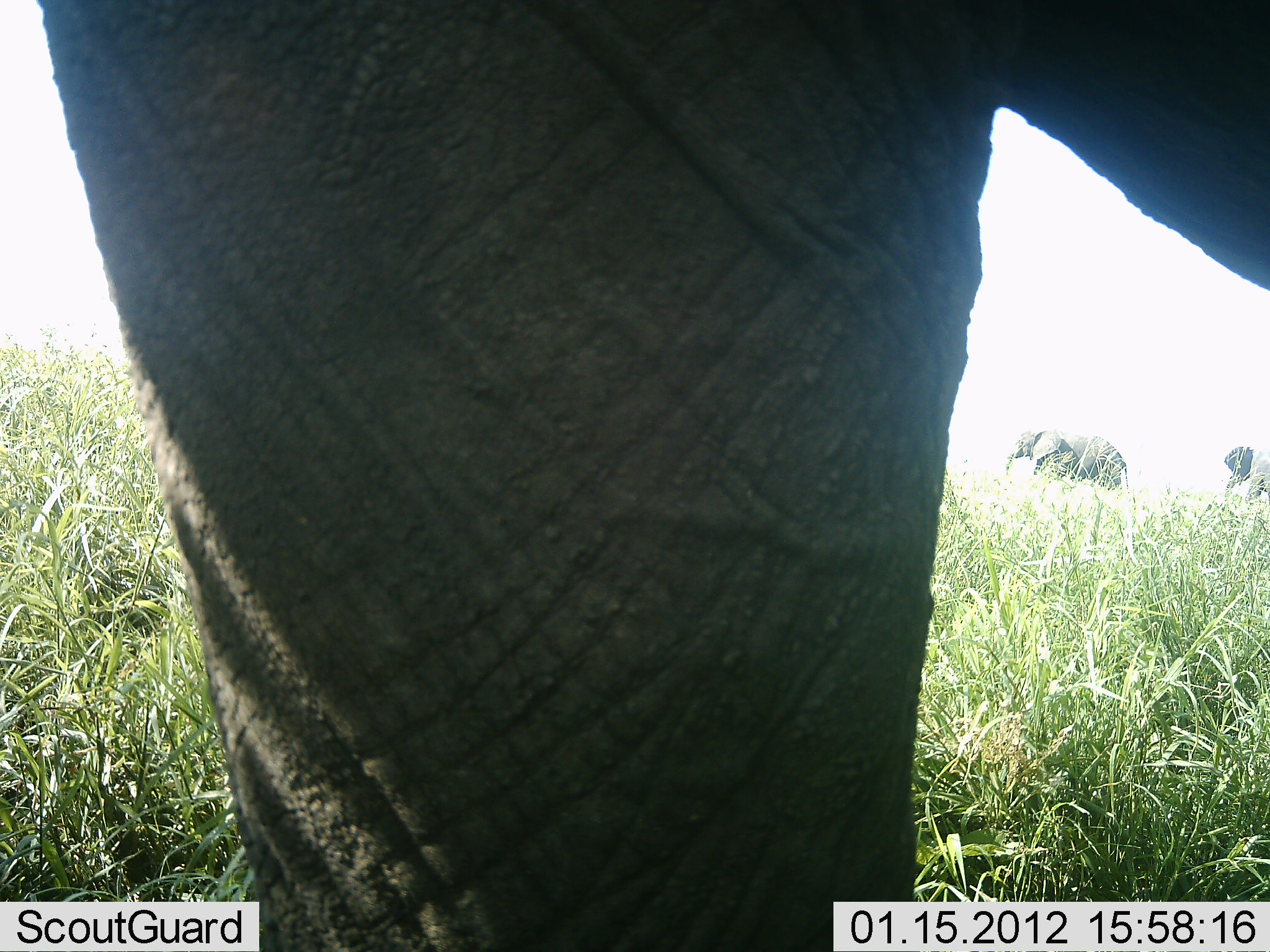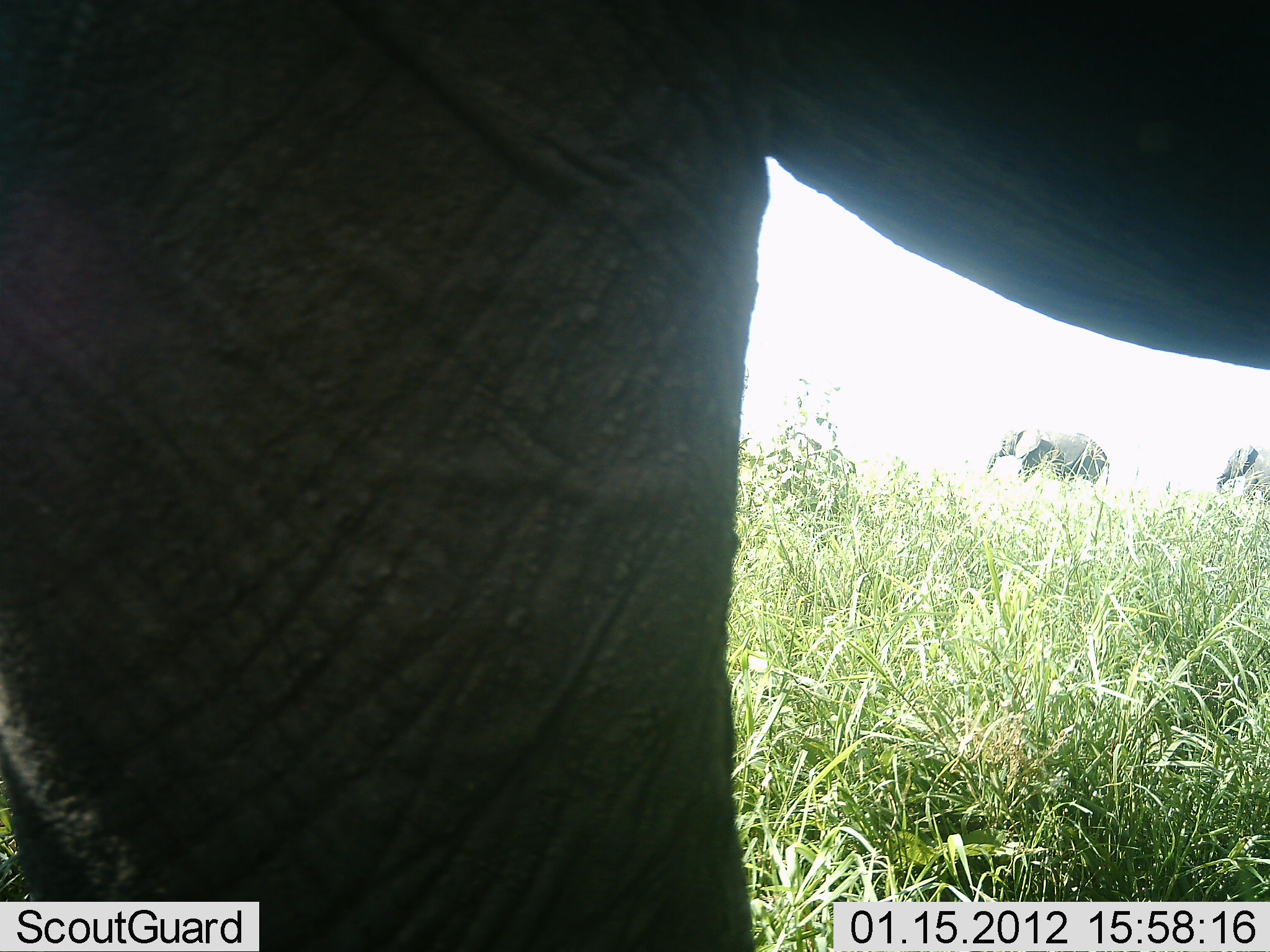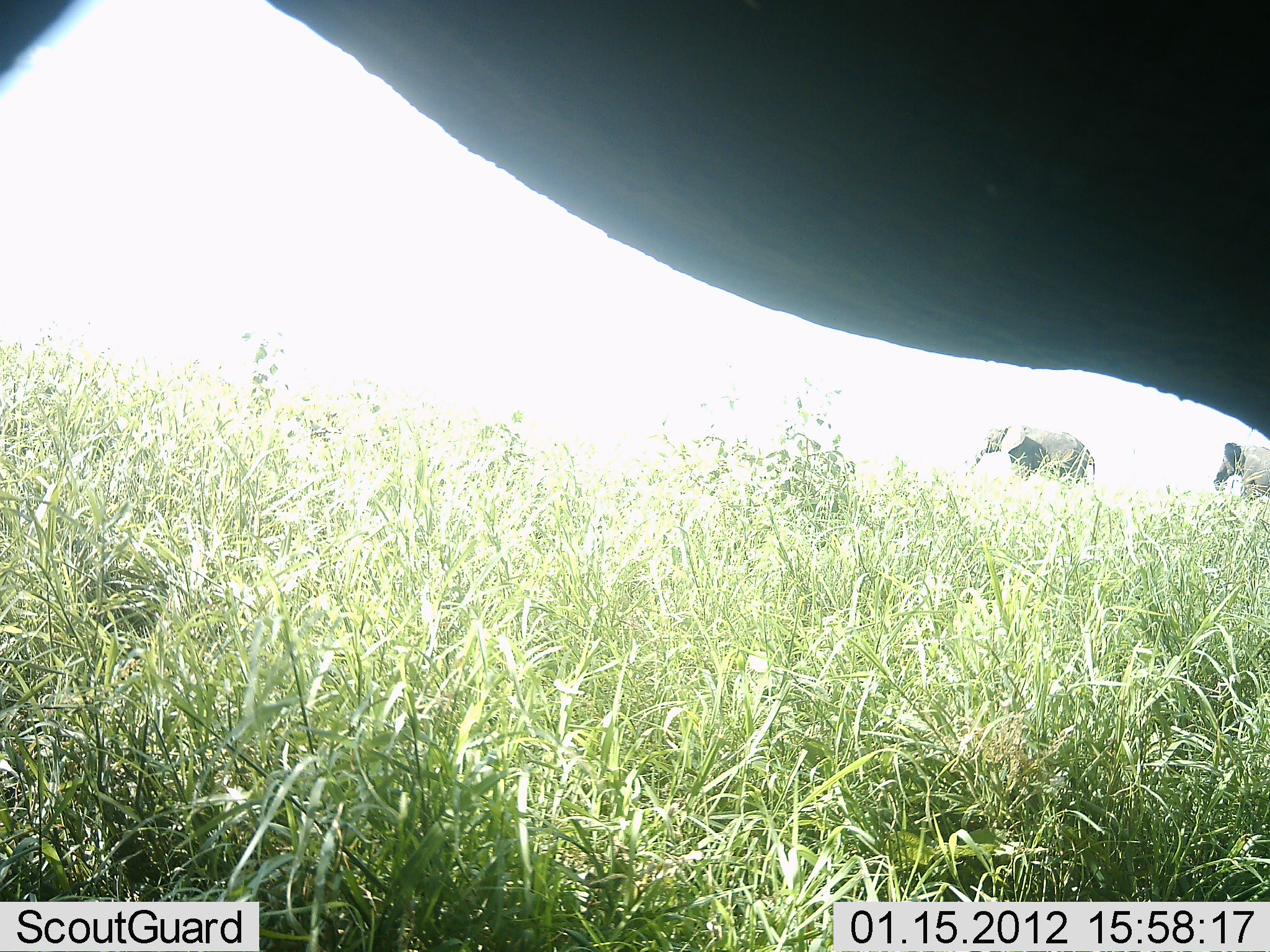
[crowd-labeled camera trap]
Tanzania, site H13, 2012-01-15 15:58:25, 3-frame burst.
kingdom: Animalia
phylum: Chordata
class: Mammalia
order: Proboscidea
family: Elephantidae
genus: Loxodonta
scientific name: Loxodonta africana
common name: african bush elephant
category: elephant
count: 3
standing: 40%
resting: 0%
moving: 60%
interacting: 0%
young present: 13%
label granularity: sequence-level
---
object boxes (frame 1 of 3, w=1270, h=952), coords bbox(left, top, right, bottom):
animal: bbox(1001, 430, 1133, 503); bbox(1223, 447, 1270, 506)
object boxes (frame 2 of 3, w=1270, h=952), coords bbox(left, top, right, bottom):
animal: bbox(1, 2, 1268, 952); bbox(986, 427, 1110, 499); bbox(1215, 444, 1270, 499)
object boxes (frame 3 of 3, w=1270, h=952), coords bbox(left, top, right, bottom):
animal: bbox(0, 1, 1266, 505); bbox(966, 424, 1097, 499); bbox(1212, 439, 1268, 498)